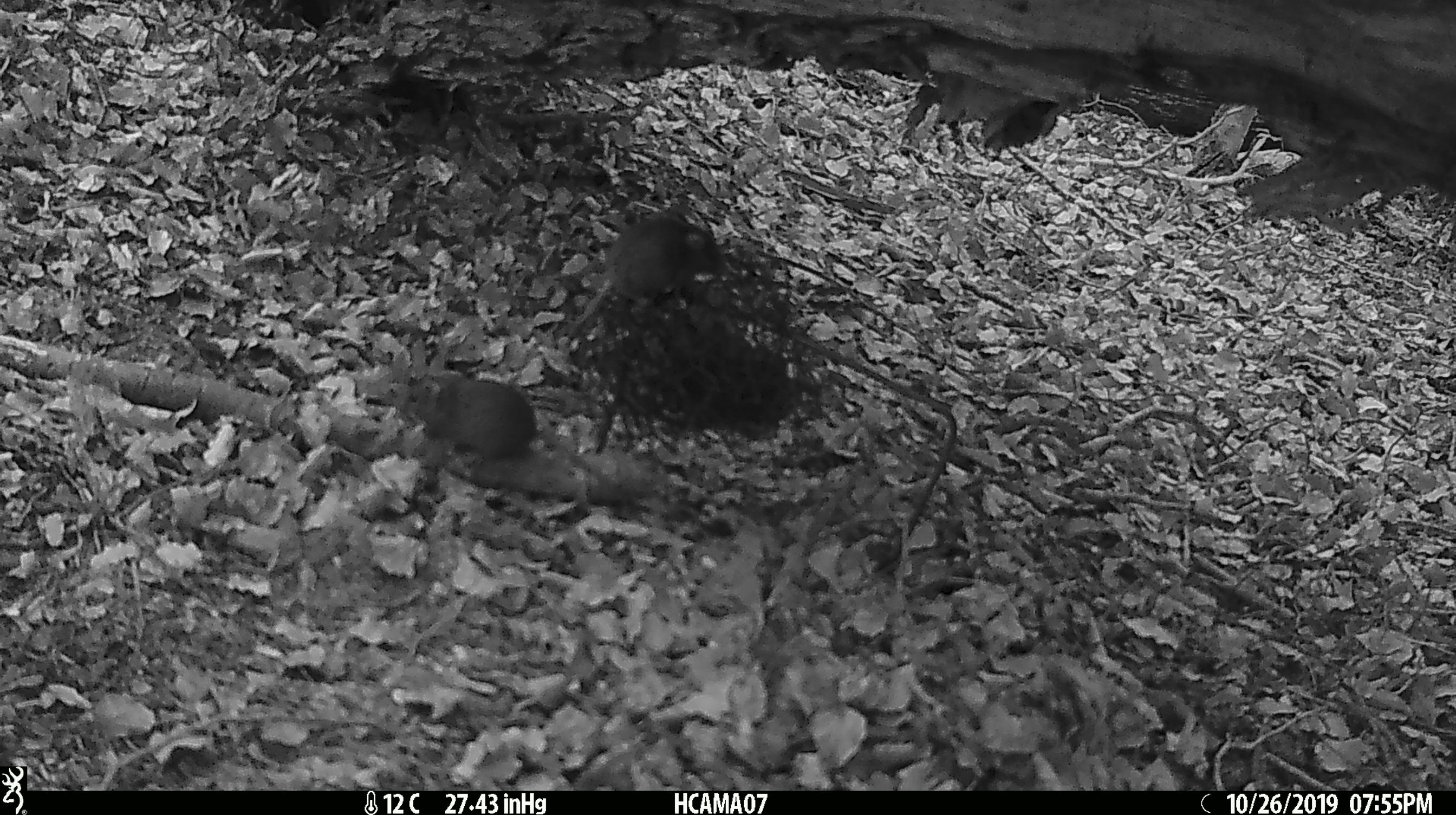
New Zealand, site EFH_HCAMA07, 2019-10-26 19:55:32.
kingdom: Animalia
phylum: Chordata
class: Mammalia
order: Rodentia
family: Muridae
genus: Mus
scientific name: Mus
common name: mouse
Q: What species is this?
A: Mouse (Mus).